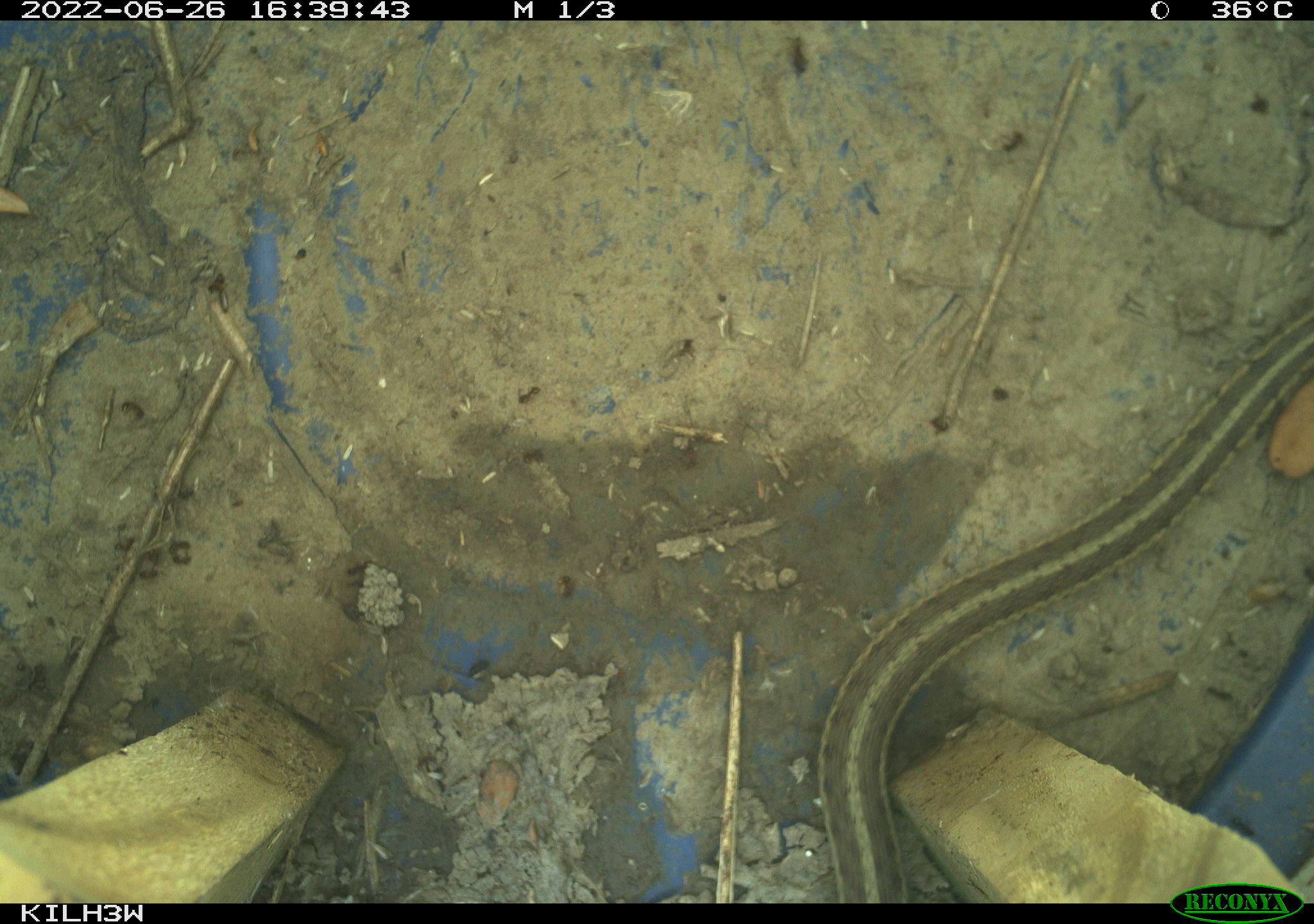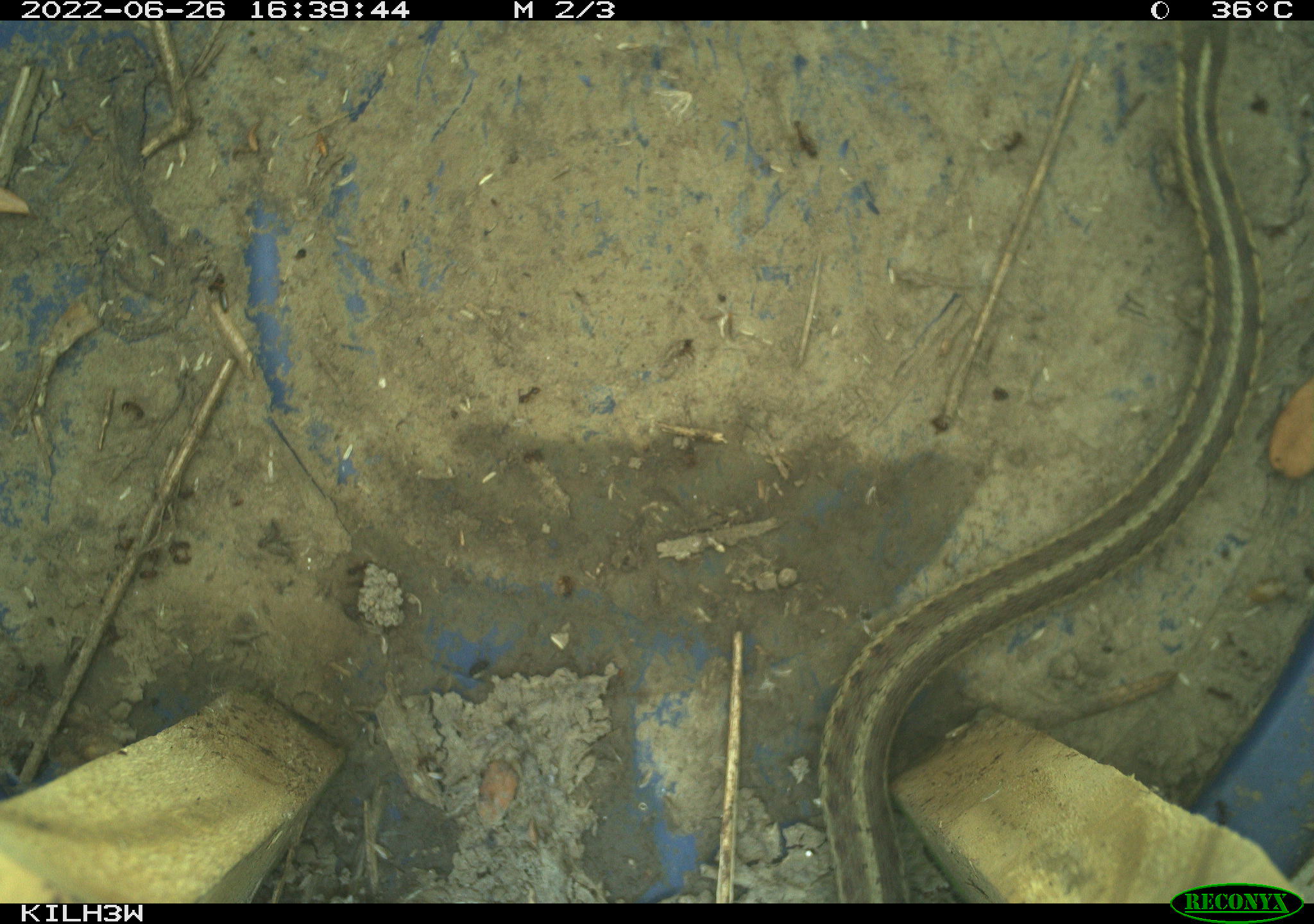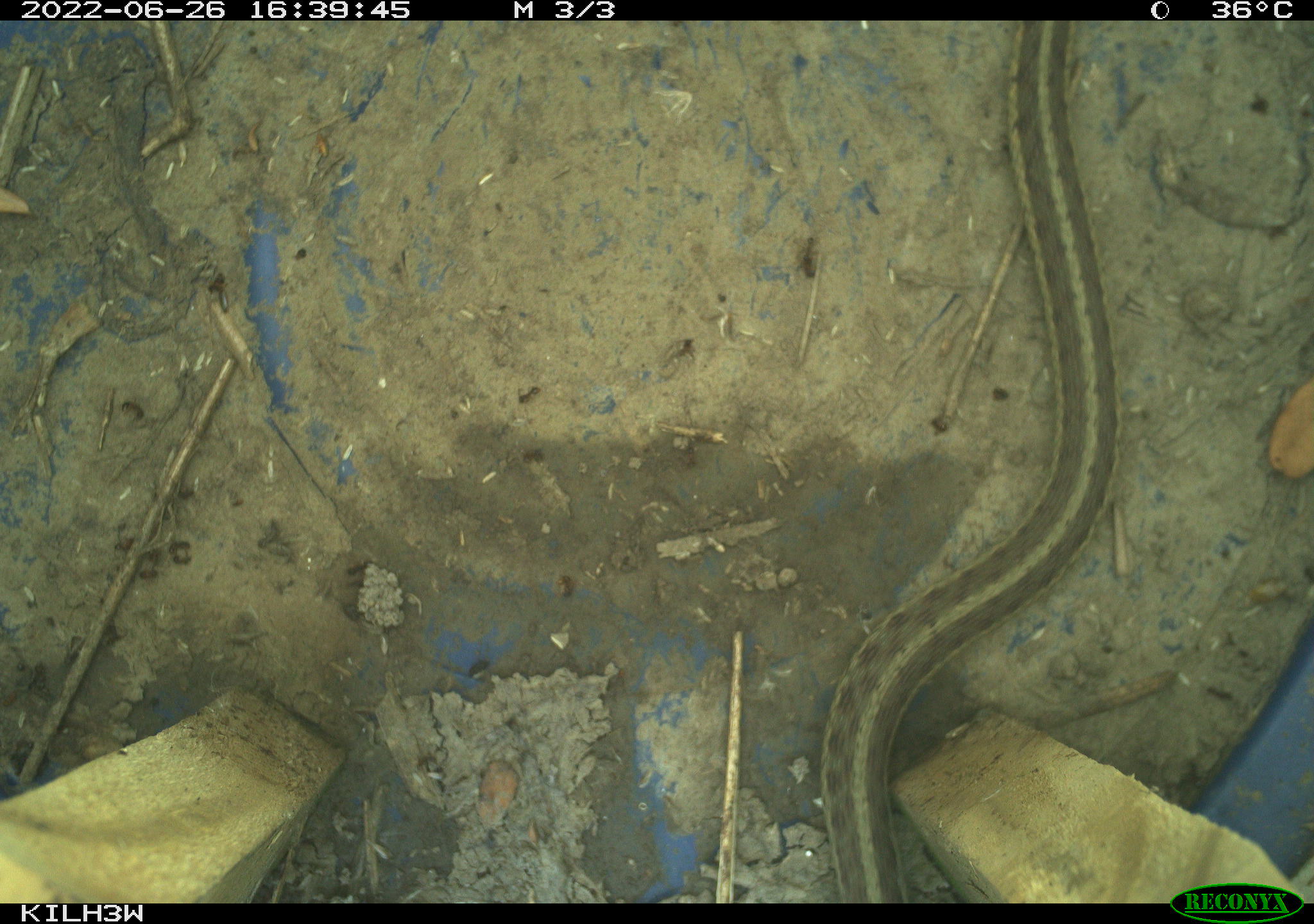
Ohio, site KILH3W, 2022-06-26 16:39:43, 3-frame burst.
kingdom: Animalia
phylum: Chordata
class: Reptilia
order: Squamata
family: Colubridae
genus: Thamnophis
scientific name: Thamnophis sirtalis sirtalis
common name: eastern gartersnake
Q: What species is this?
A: Eastern gartersnake (Thamnophis sirtalis sirtalis).